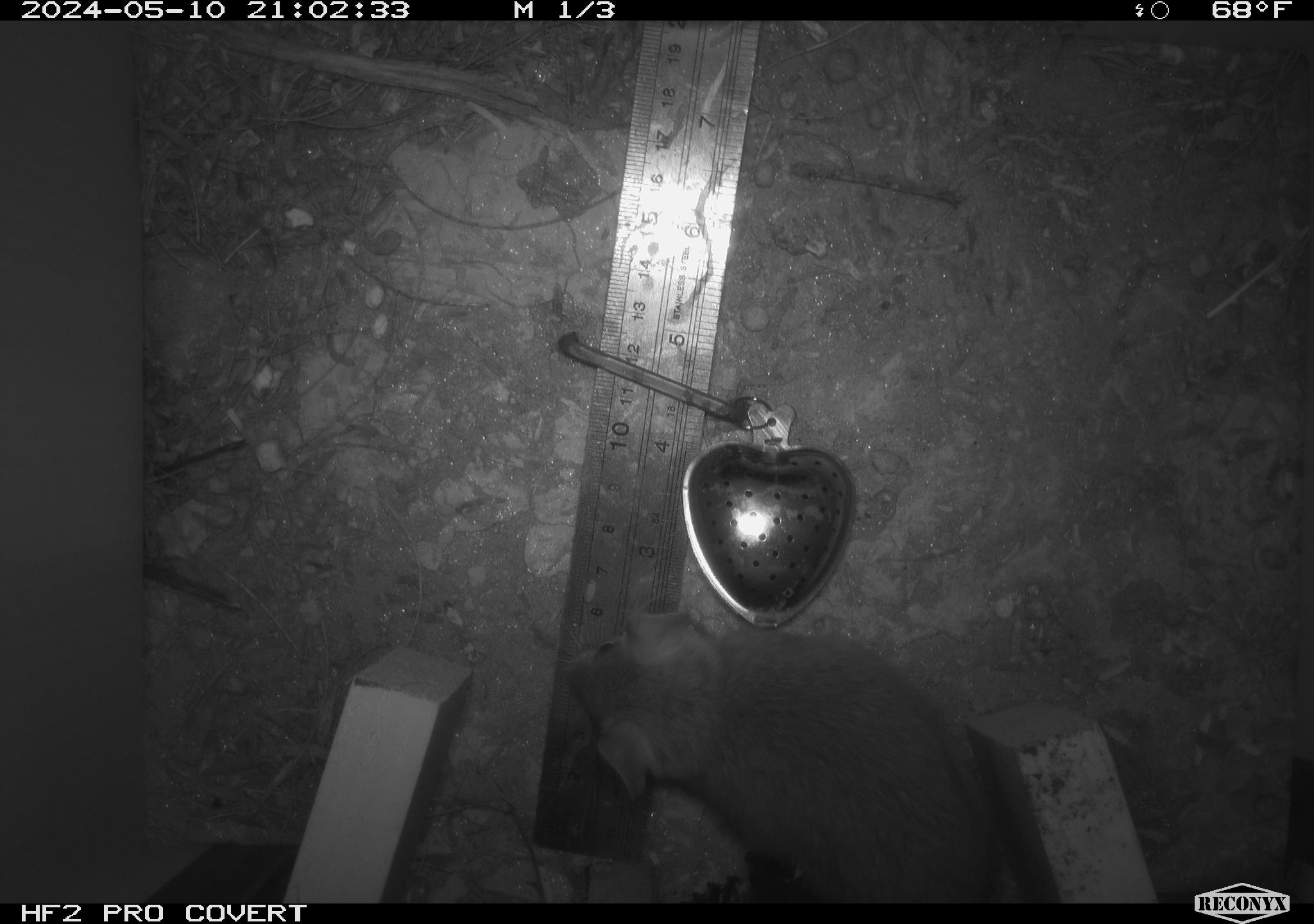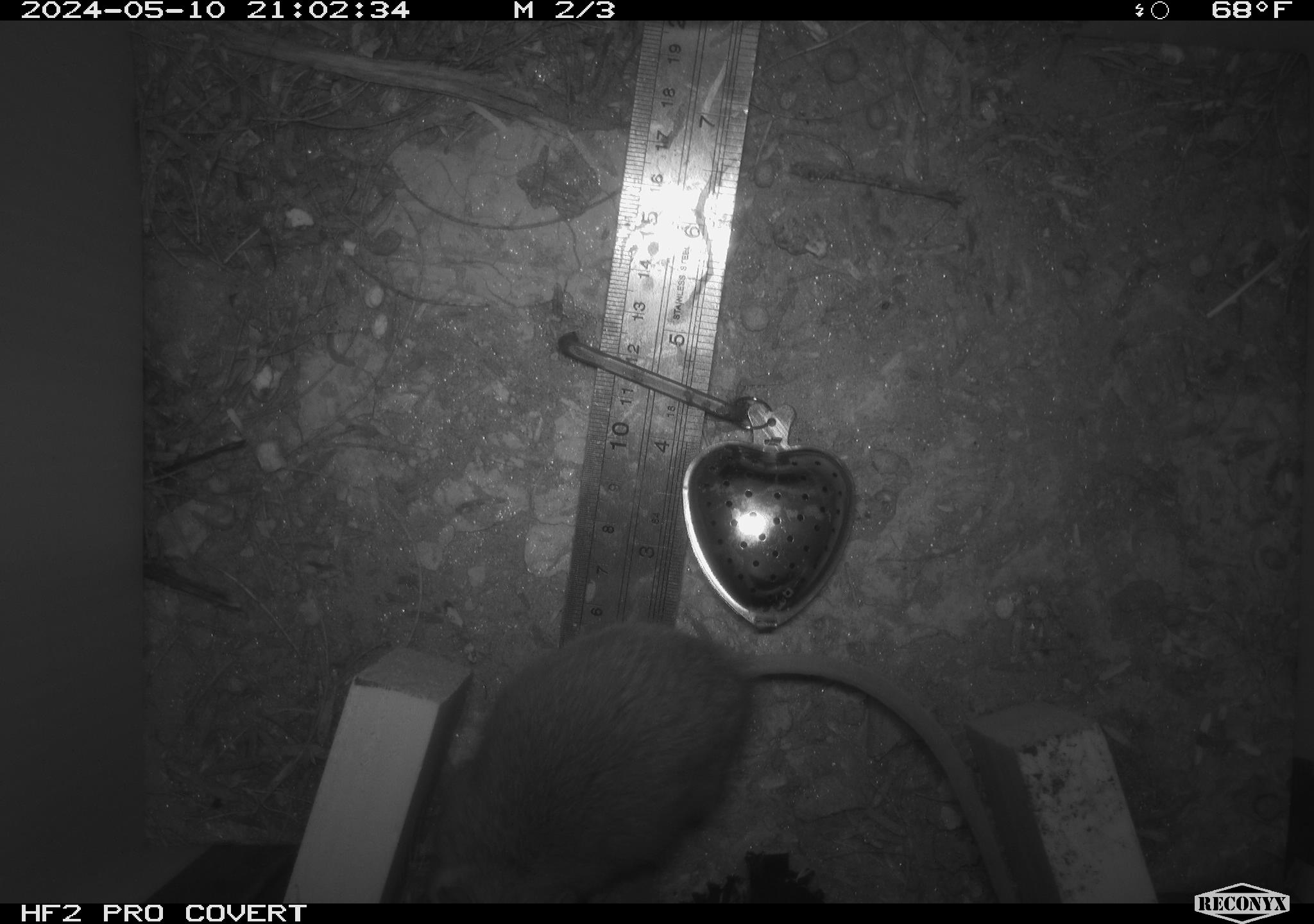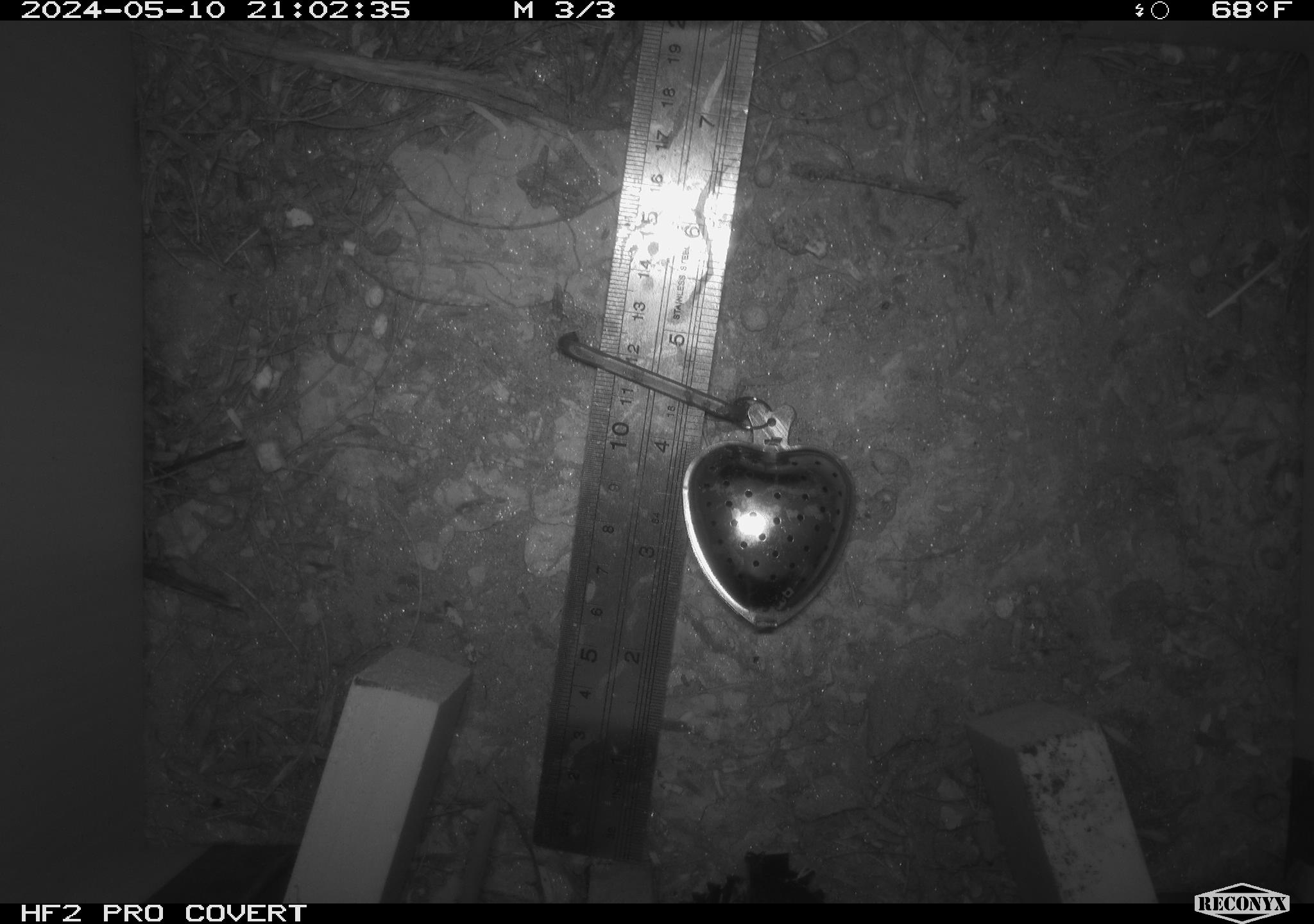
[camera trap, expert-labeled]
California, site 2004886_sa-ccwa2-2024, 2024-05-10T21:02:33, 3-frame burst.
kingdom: Animalia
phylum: Chordata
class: Mammalia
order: Rodentia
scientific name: Rodentia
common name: mouse species